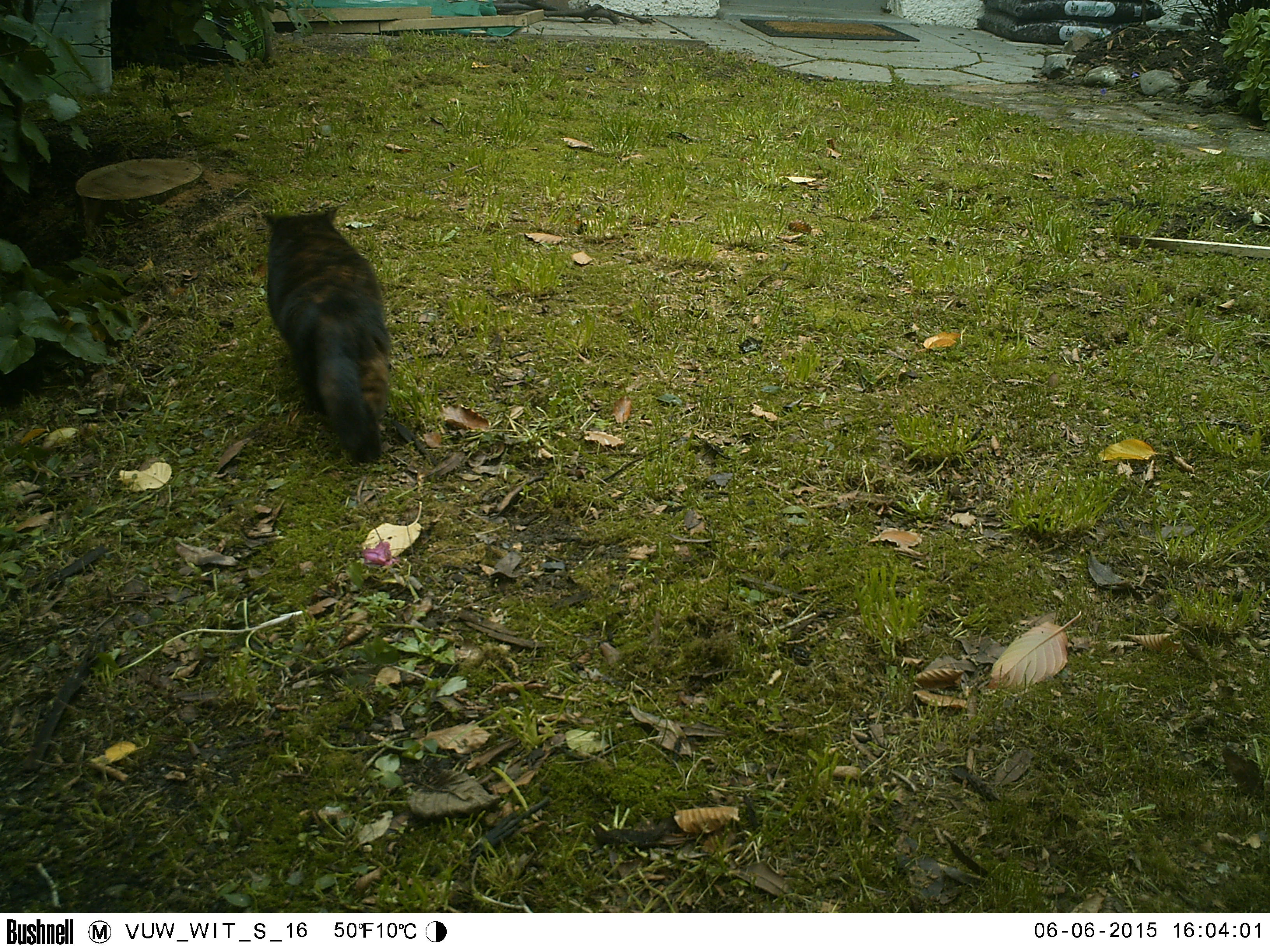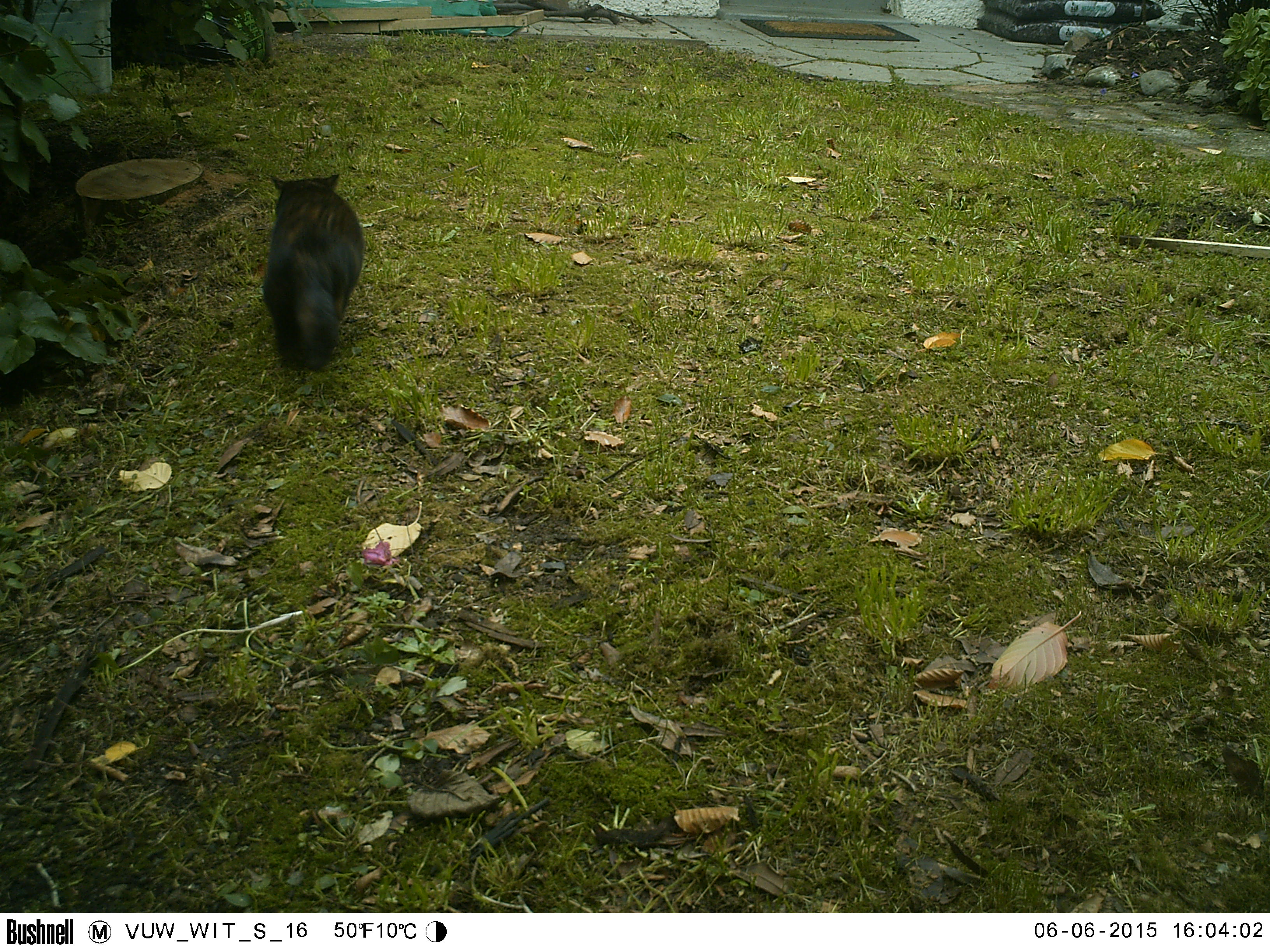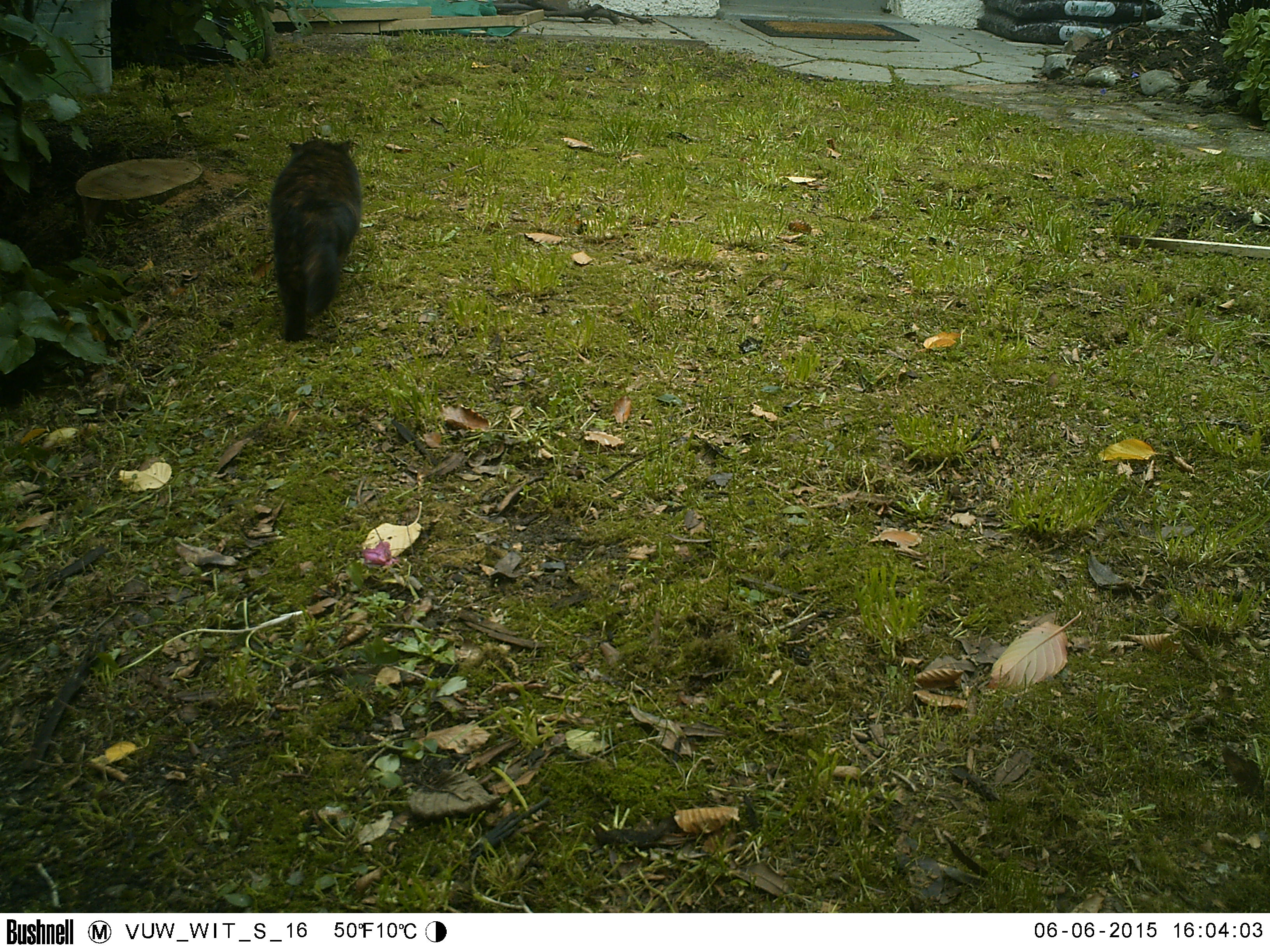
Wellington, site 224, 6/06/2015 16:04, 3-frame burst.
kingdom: Animalia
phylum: Chordata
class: Mammalia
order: Carnivora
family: Felidae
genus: Felis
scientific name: Felis catus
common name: cat